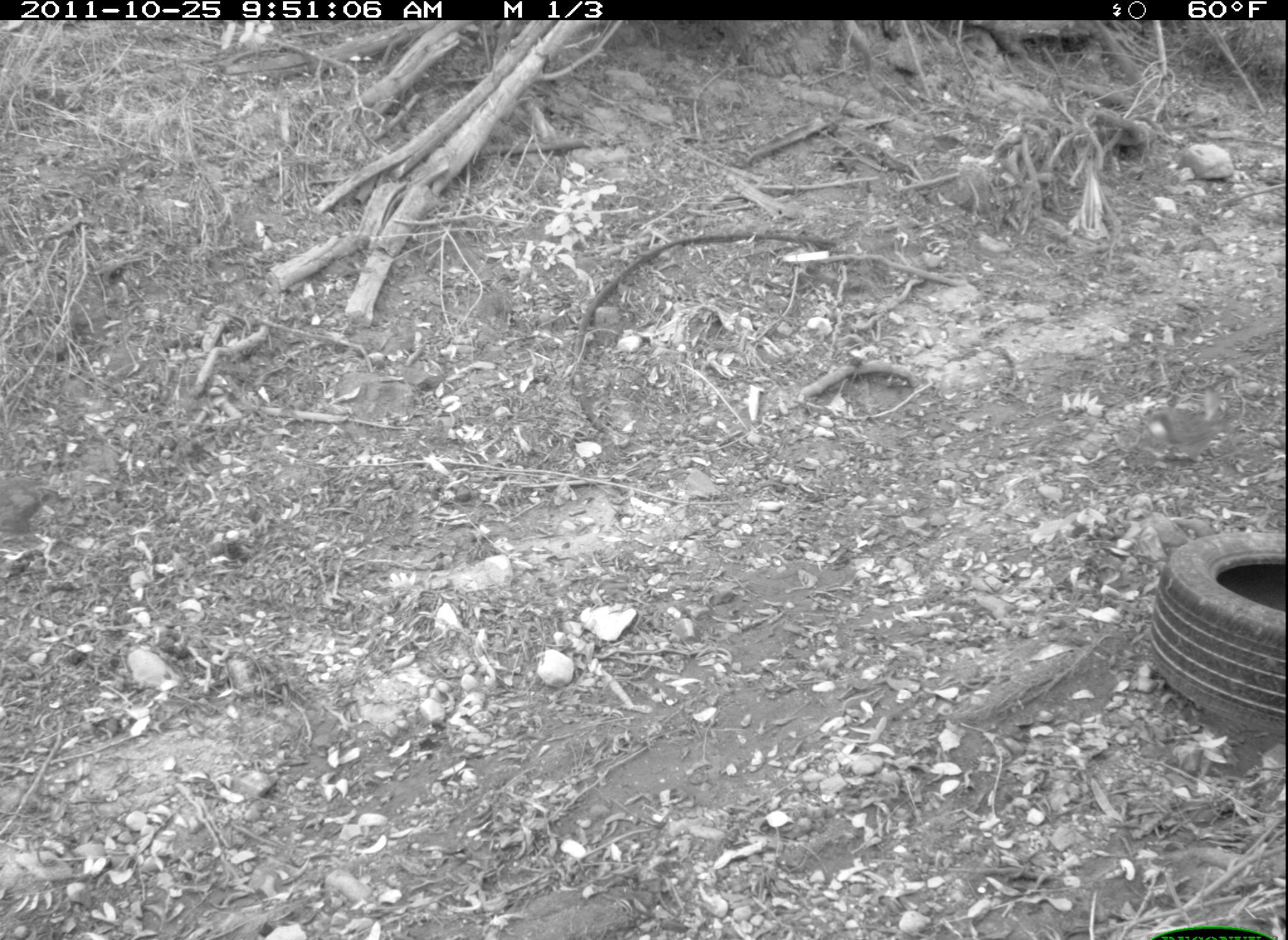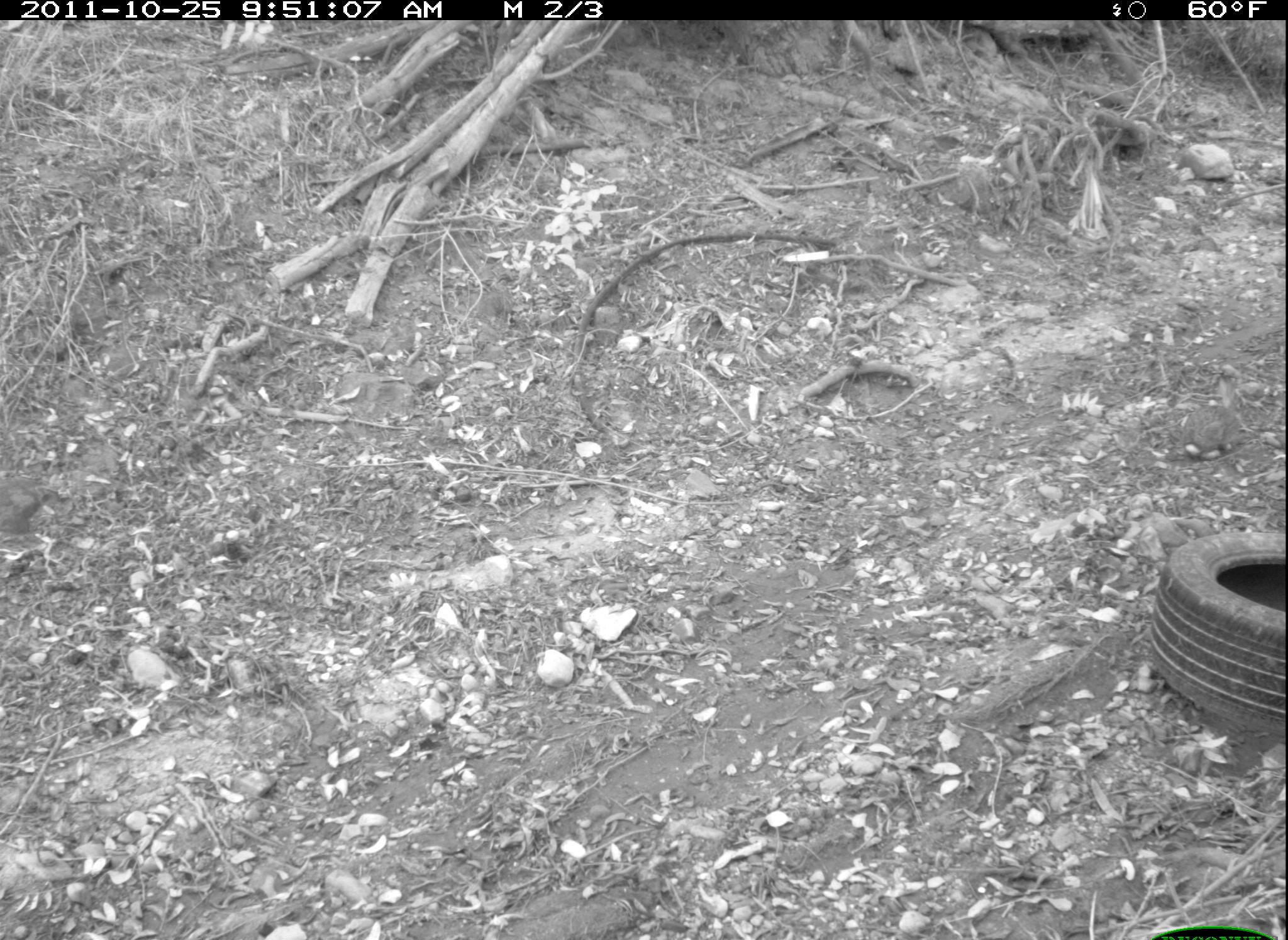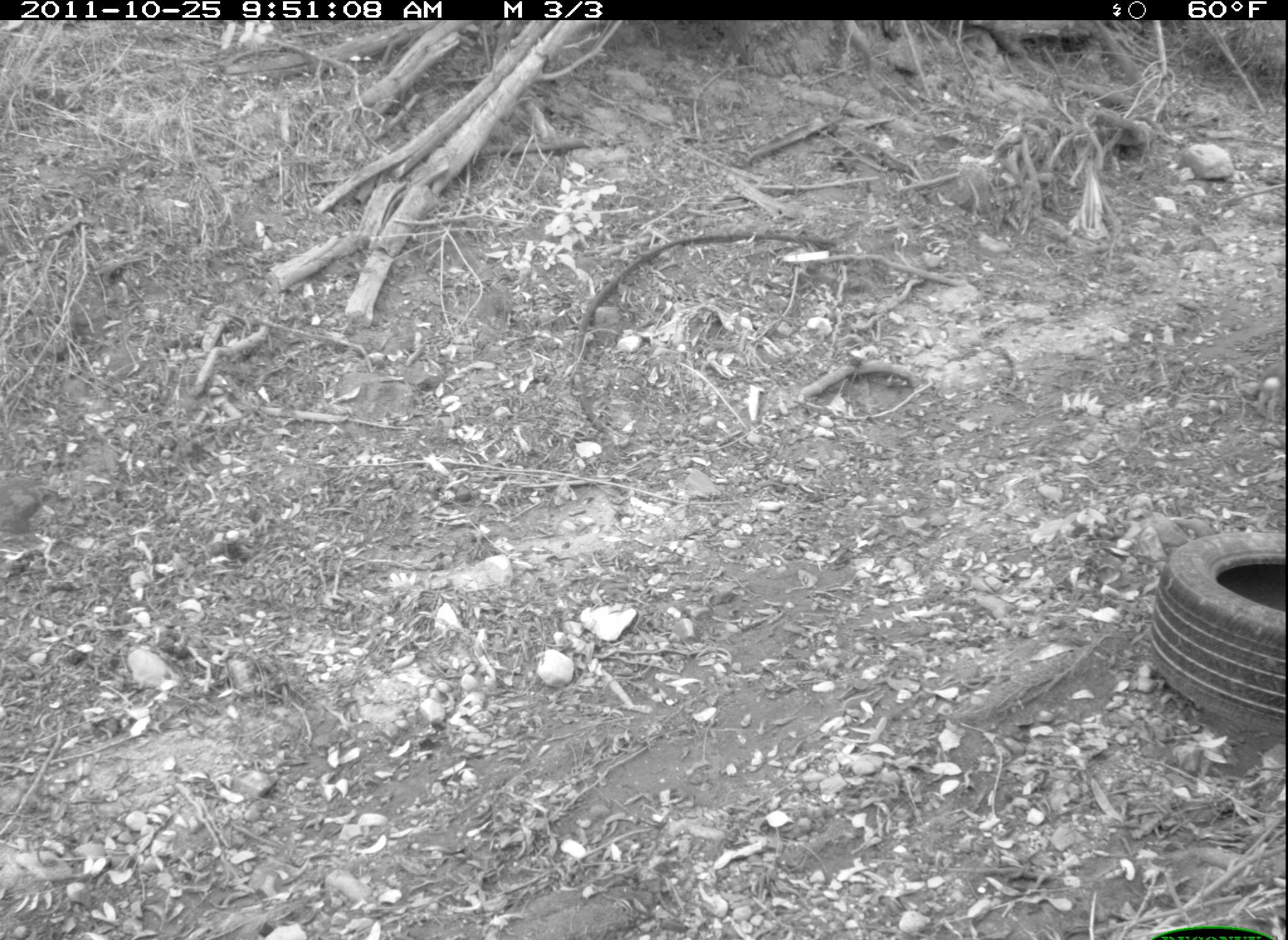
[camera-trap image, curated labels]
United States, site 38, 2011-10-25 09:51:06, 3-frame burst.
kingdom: Animalia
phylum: Chordata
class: Mammalia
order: Lagomorpha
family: Leporidae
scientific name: Leporidae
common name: rabbits and hares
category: rabbit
Rabbit (rabbits and hares) (Leporidae).